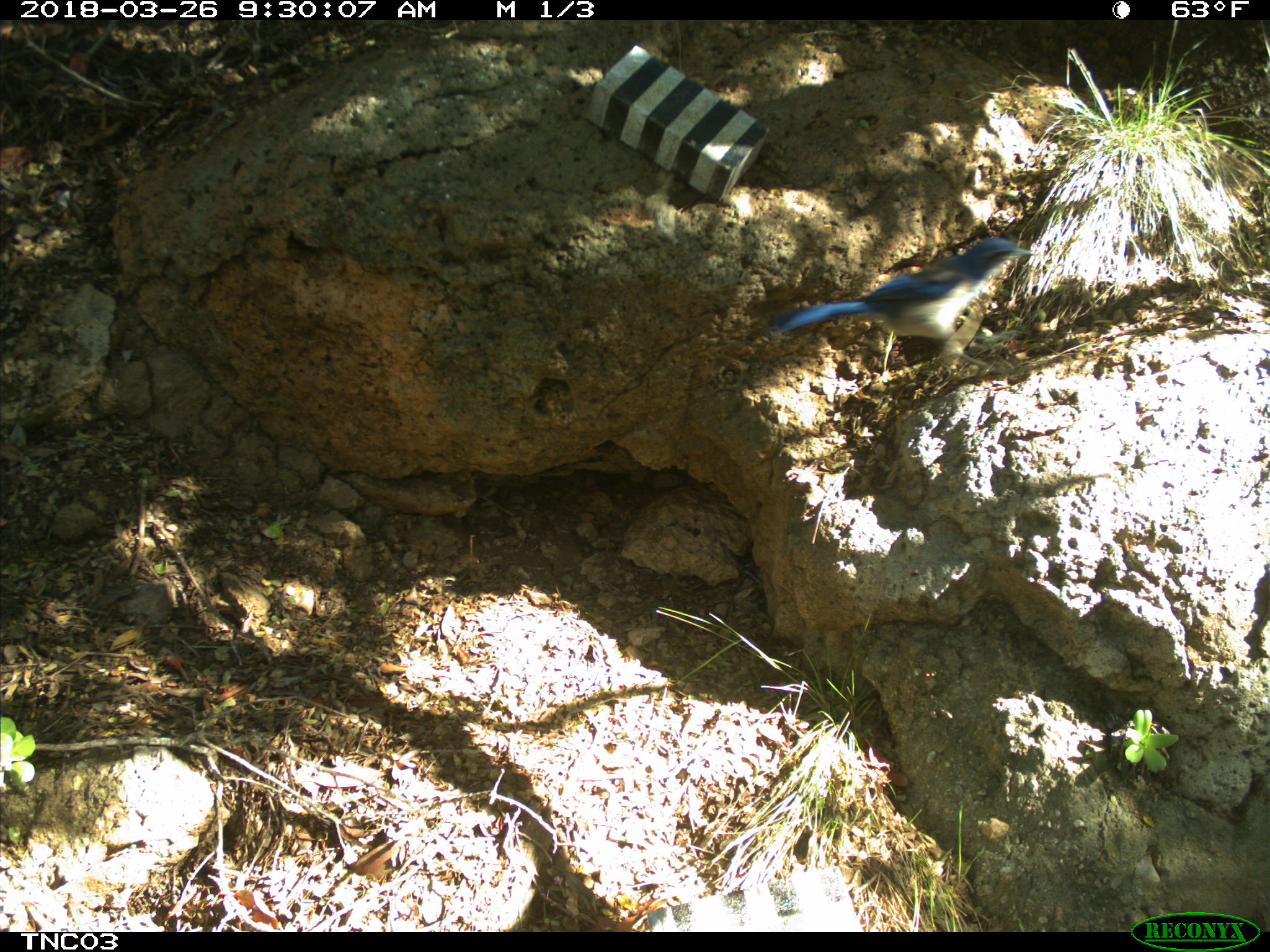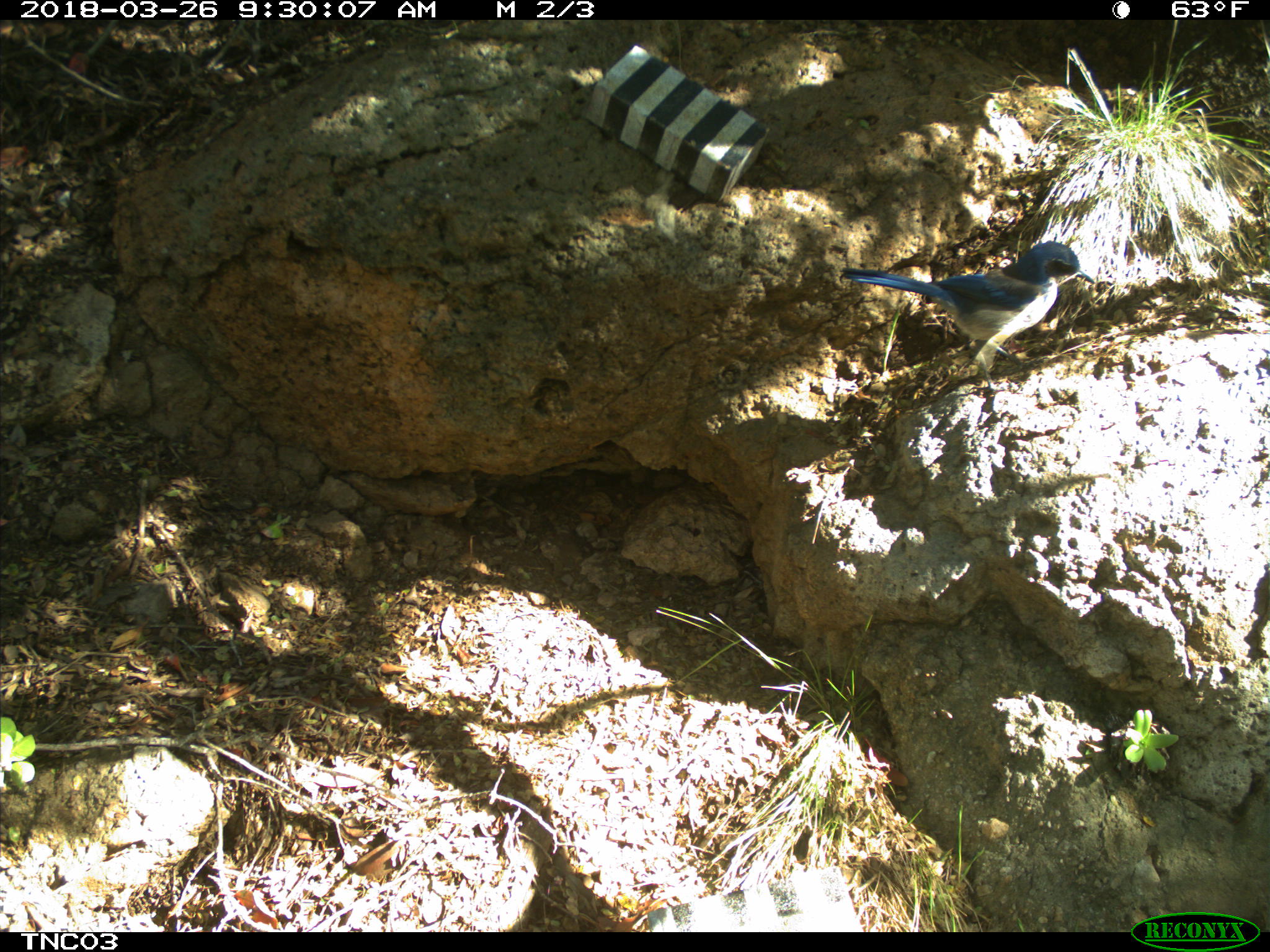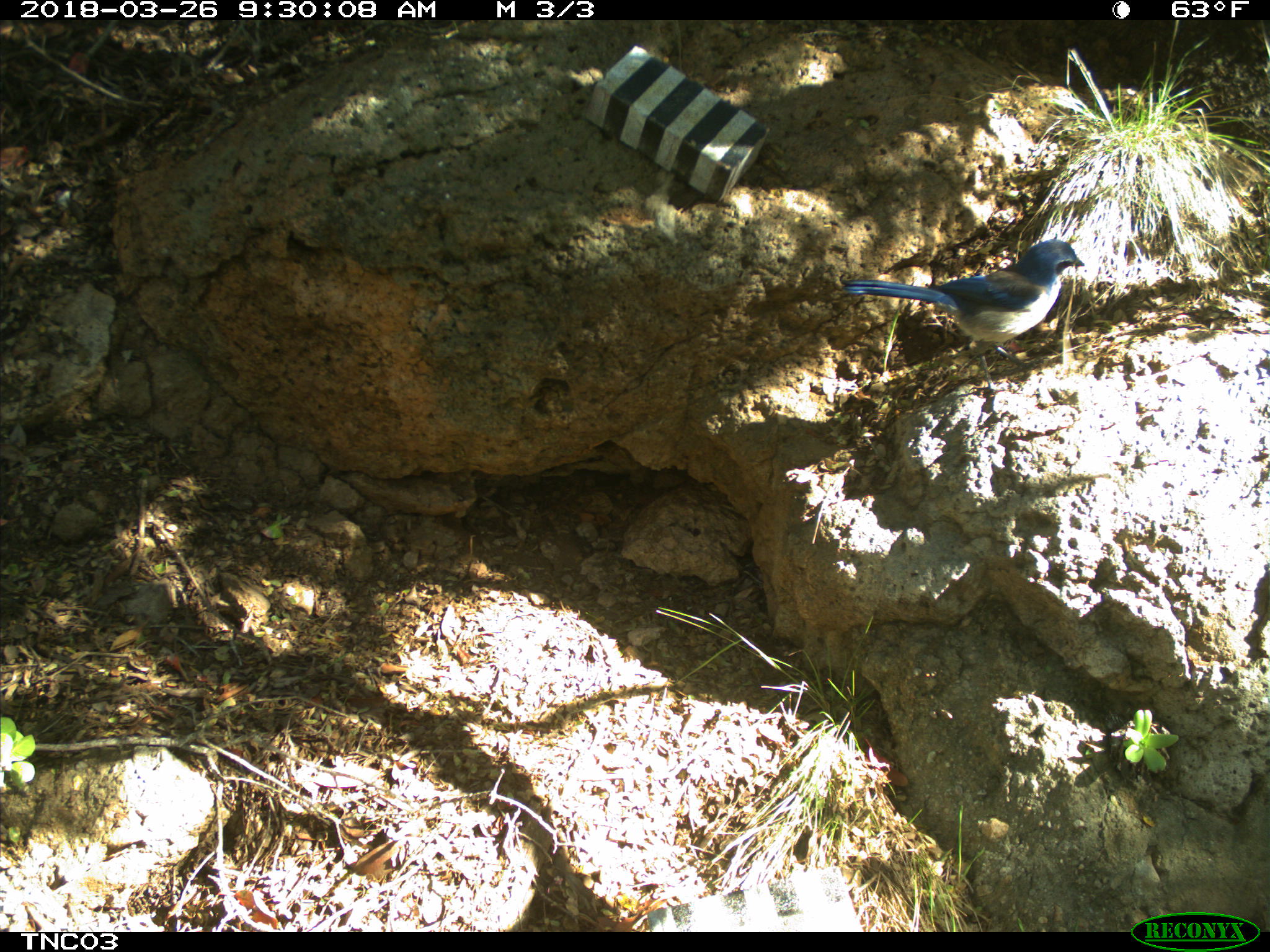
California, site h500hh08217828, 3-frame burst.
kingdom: Animalia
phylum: Chordata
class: Aves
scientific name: Aves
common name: bird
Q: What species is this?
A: Bird (Aves).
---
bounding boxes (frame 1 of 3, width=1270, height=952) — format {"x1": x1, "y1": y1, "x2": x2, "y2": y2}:
bird: {"x1": 767, "y1": 237, "x2": 1035, "y2": 376}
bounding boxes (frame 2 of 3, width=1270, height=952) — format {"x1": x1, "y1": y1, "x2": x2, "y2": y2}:
bird: {"x1": 841, "y1": 240, "x2": 1095, "y2": 394}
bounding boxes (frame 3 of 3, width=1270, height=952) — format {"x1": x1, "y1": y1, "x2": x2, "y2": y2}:
bird: {"x1": 840, "y1": 241, "x2": 1089, "y2": 384}